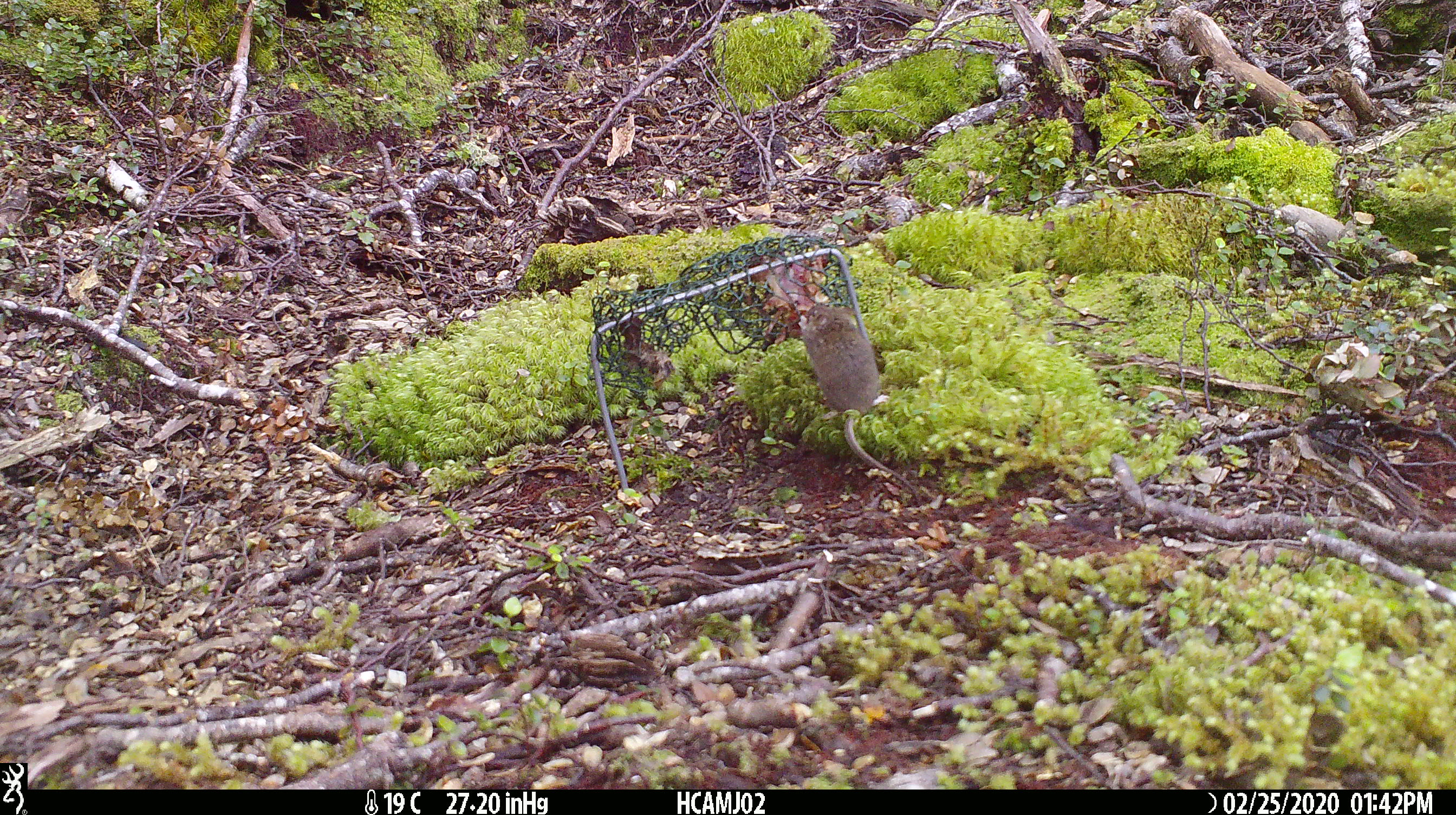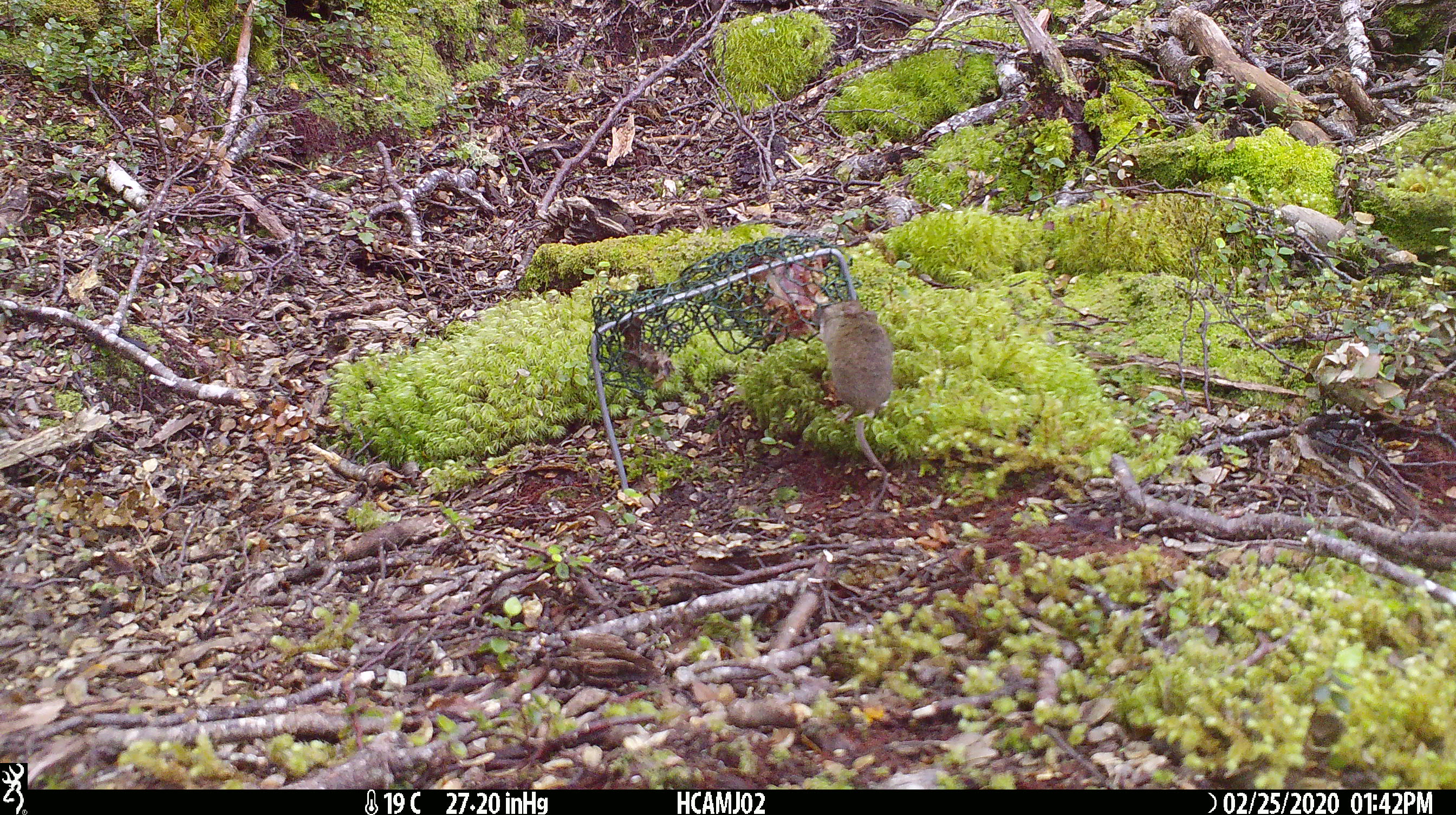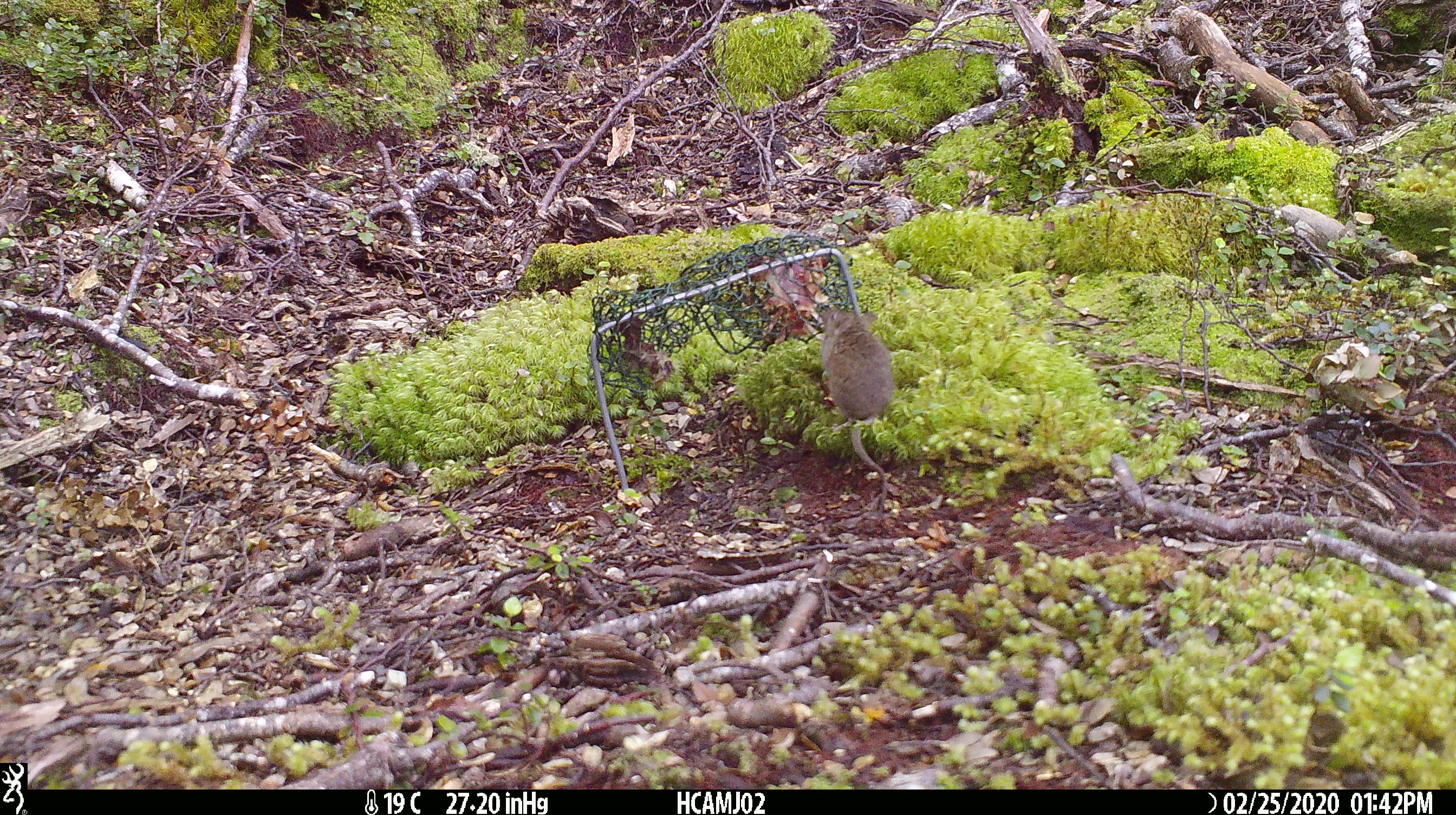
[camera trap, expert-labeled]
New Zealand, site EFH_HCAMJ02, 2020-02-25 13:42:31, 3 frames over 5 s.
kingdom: Animalia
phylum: Chordata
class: Mammalia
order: Rodentia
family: Muridae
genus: Mus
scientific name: Mus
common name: mouse